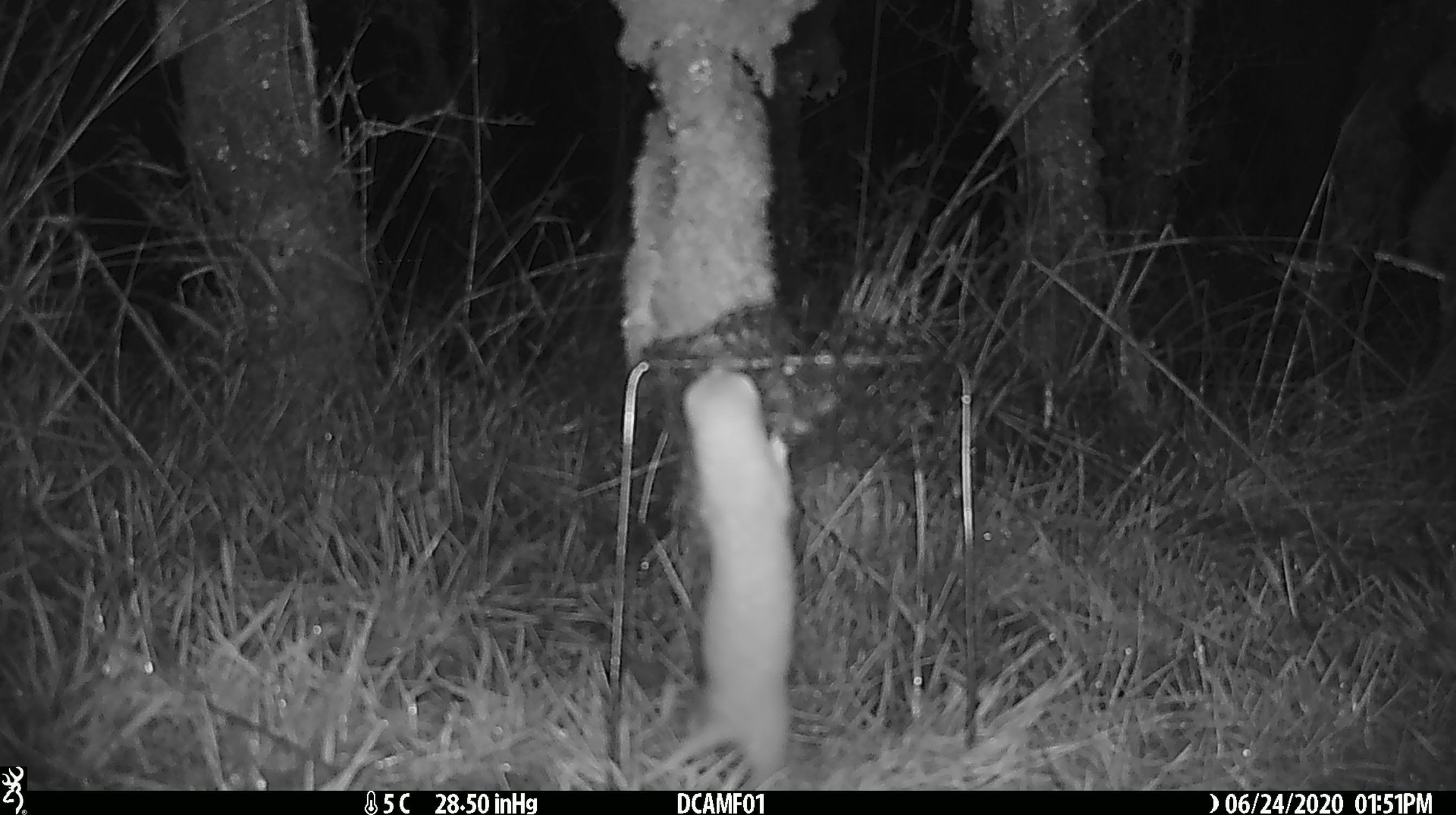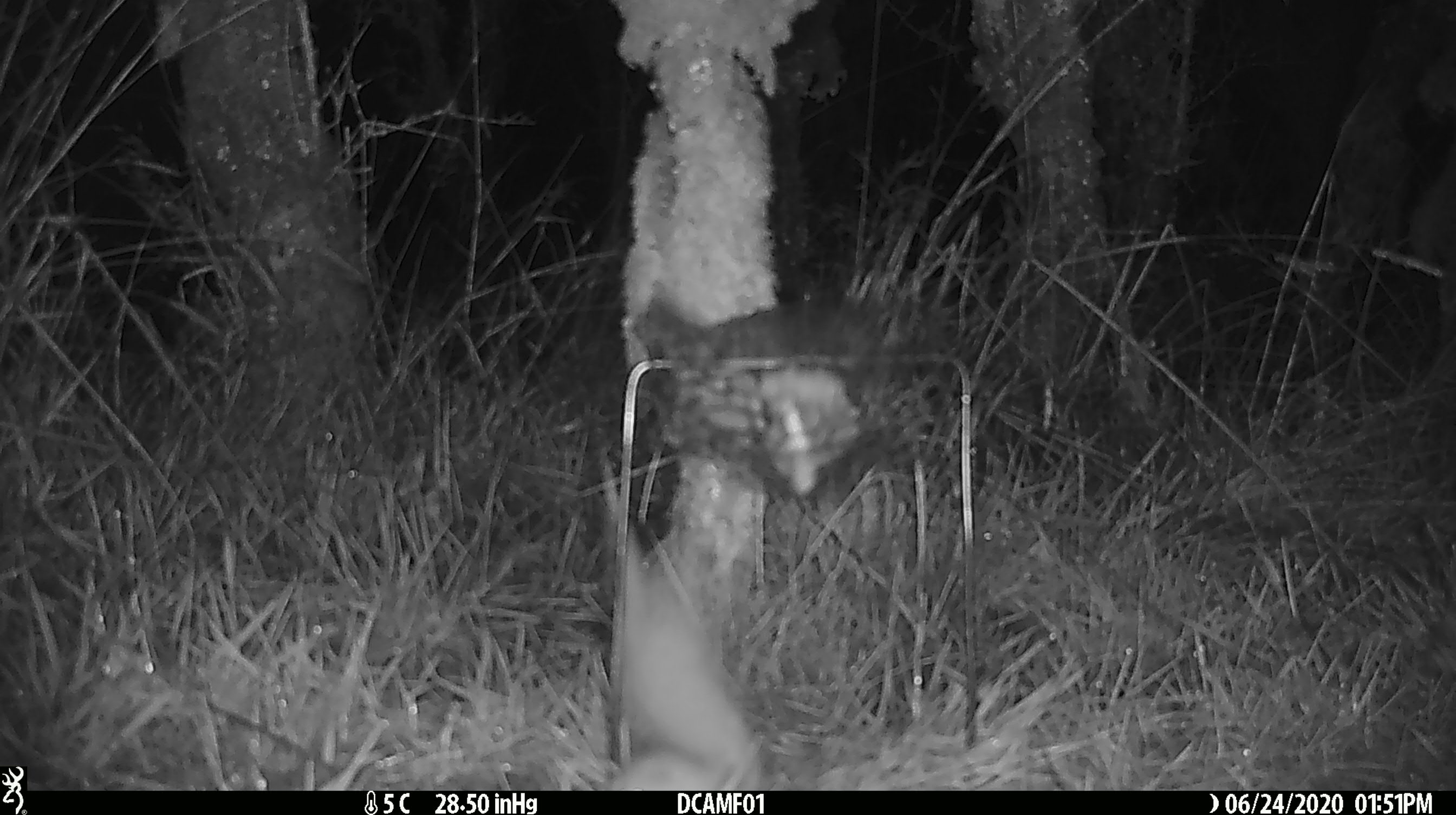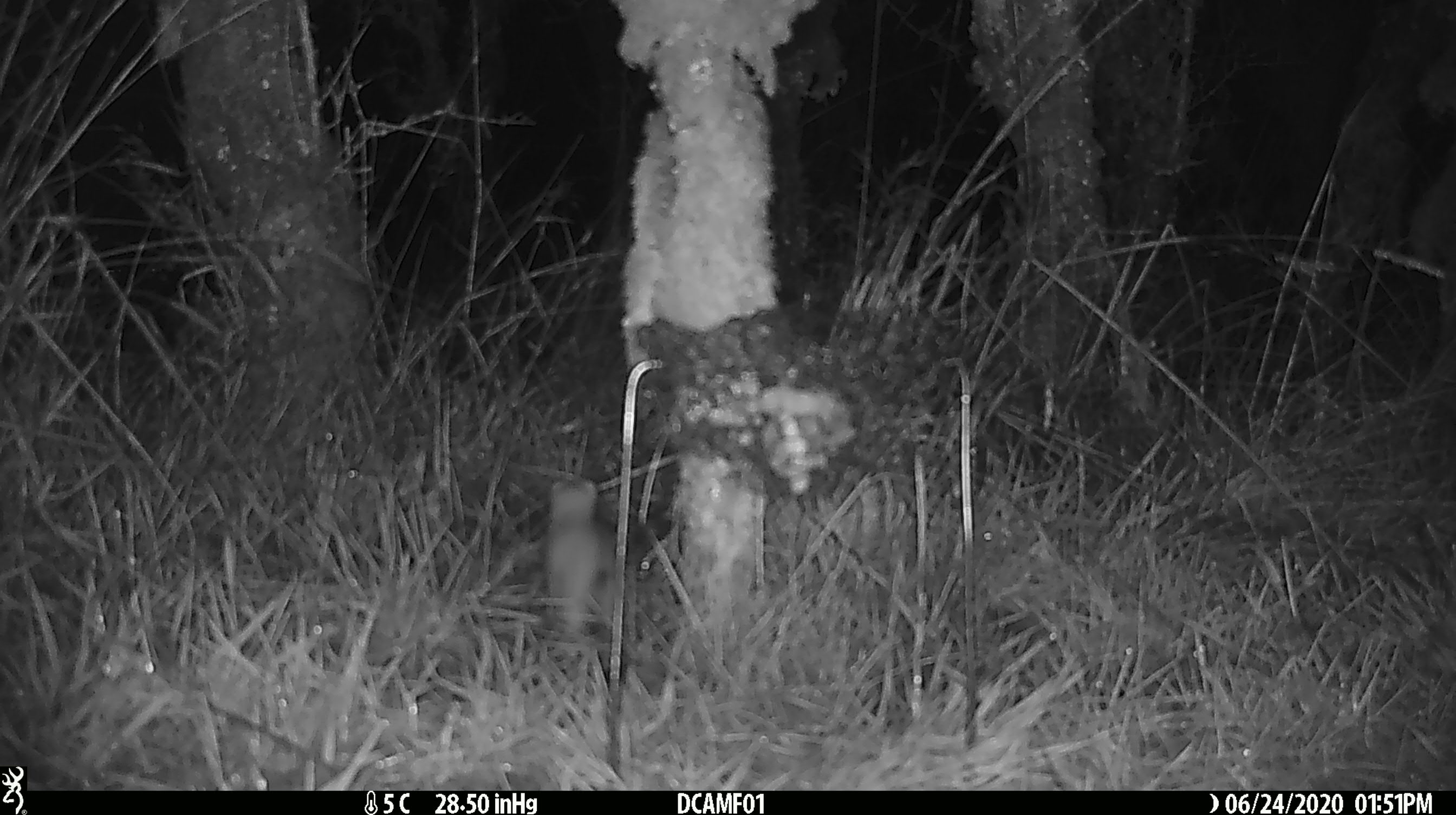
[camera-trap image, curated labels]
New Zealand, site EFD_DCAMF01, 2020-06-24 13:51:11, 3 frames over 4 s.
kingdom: Animalia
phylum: Chordata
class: Mammalia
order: Carnivora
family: Mustelidae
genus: Mustela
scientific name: Mustela nivalis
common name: least weasel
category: weasel